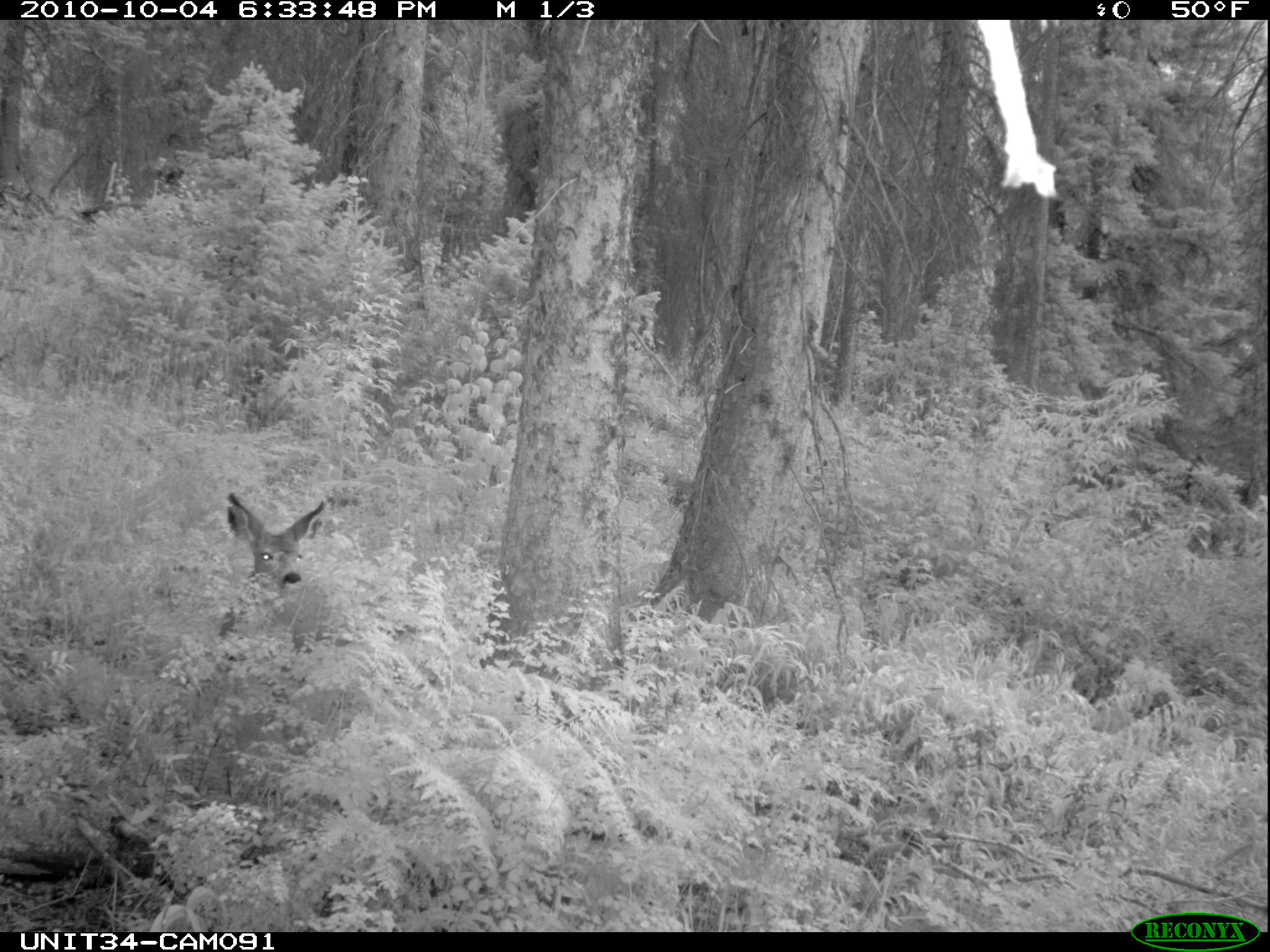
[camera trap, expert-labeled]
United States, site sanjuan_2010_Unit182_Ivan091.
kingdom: Animalia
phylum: Chordata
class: Mammalia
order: Artiodactyla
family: Cervidae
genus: Odocoileus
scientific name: Odocoileus hemionus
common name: mule deer